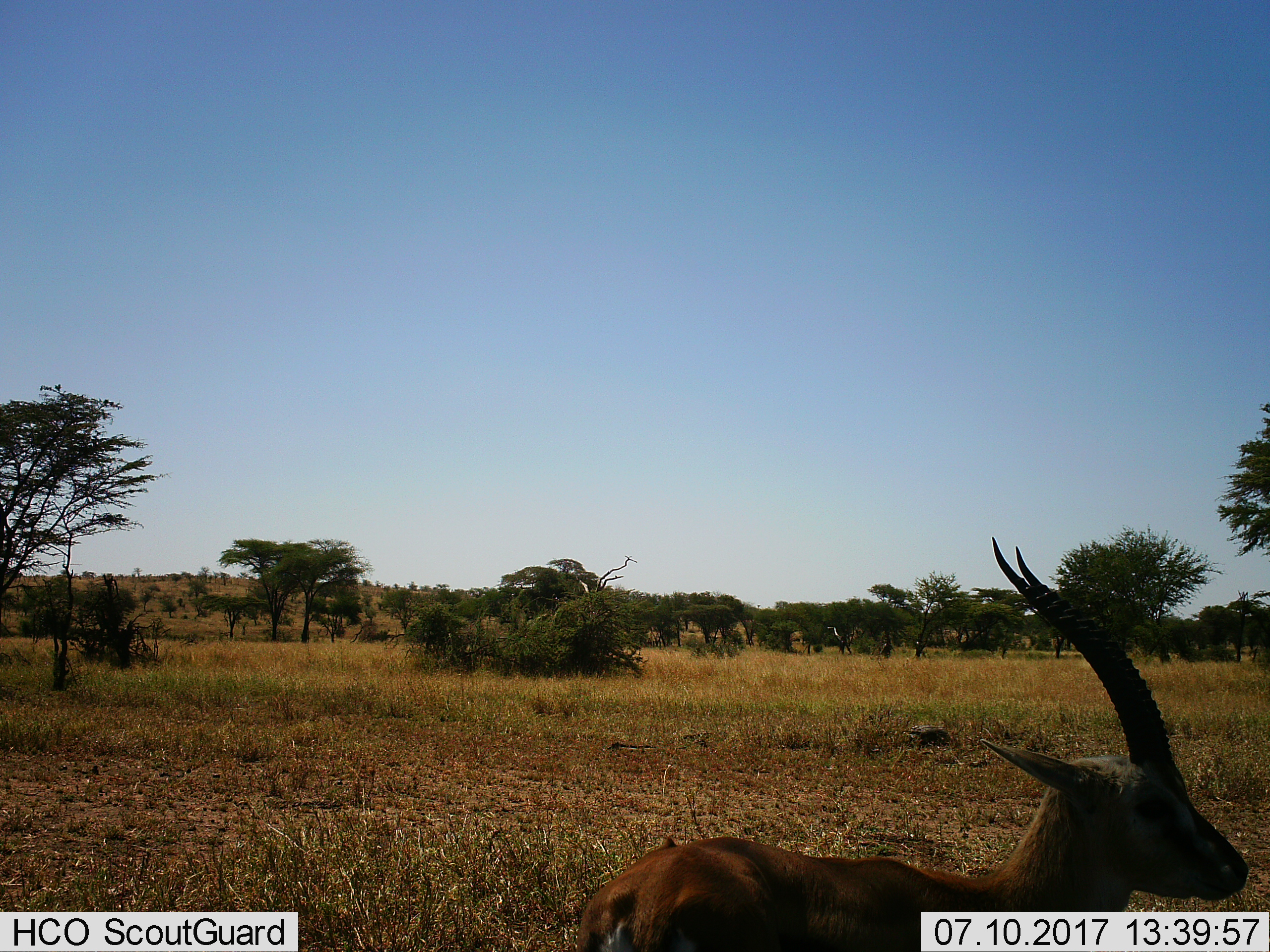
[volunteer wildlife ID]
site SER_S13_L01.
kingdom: Animalia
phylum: Chordata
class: Mammalia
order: Artiodactyla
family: Bovidae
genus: Eudorcas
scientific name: Eudorcas thomsonii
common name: thomson's gazelle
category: gazellethomsons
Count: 1.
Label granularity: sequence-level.